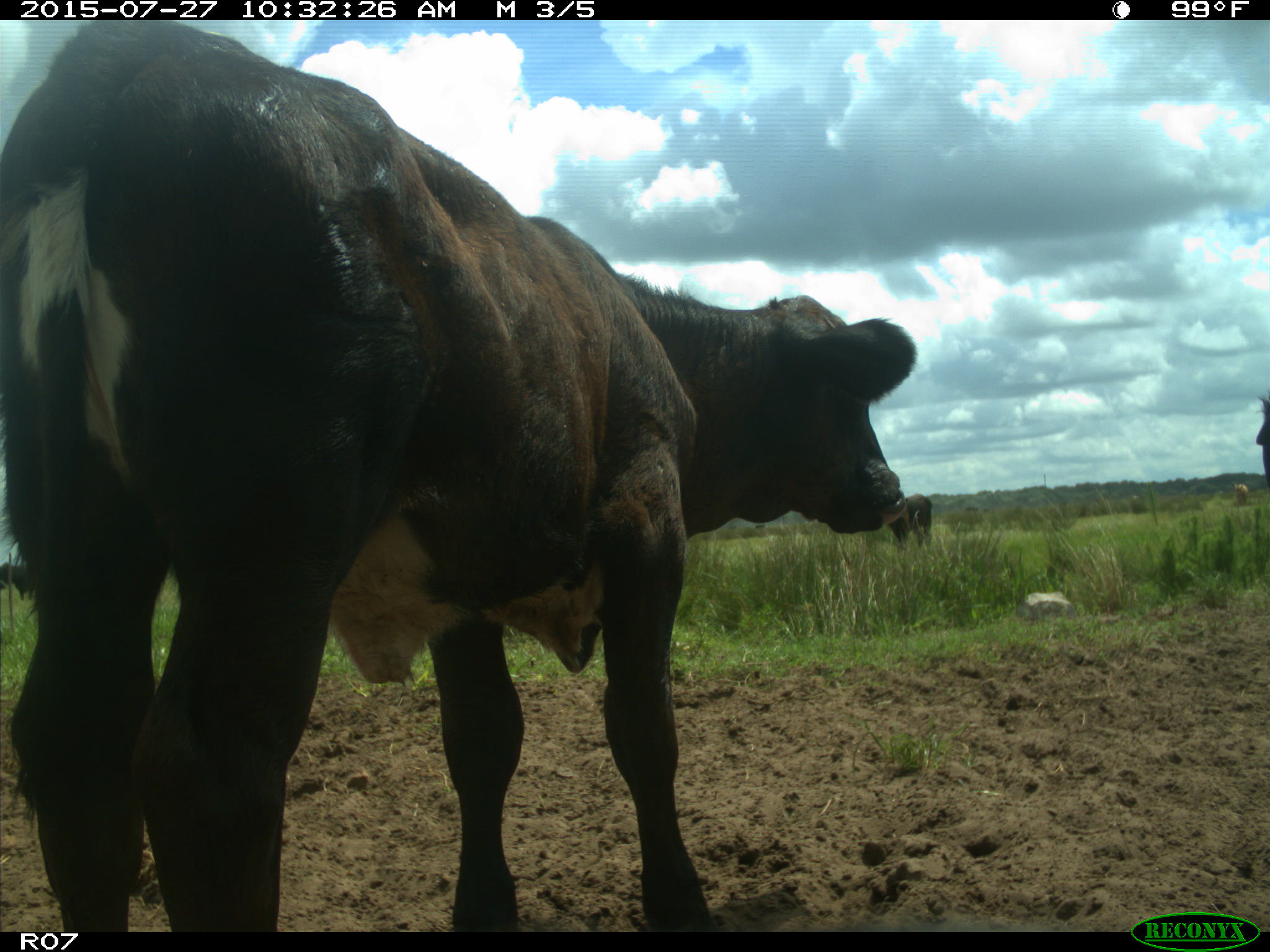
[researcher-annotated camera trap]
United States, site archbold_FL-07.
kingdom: Animalia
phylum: Chordata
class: Mammalia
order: Artiodactyla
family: Bovidae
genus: Bos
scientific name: Bos taurus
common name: domestic cow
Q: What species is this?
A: Bos taurus (domestic cow).